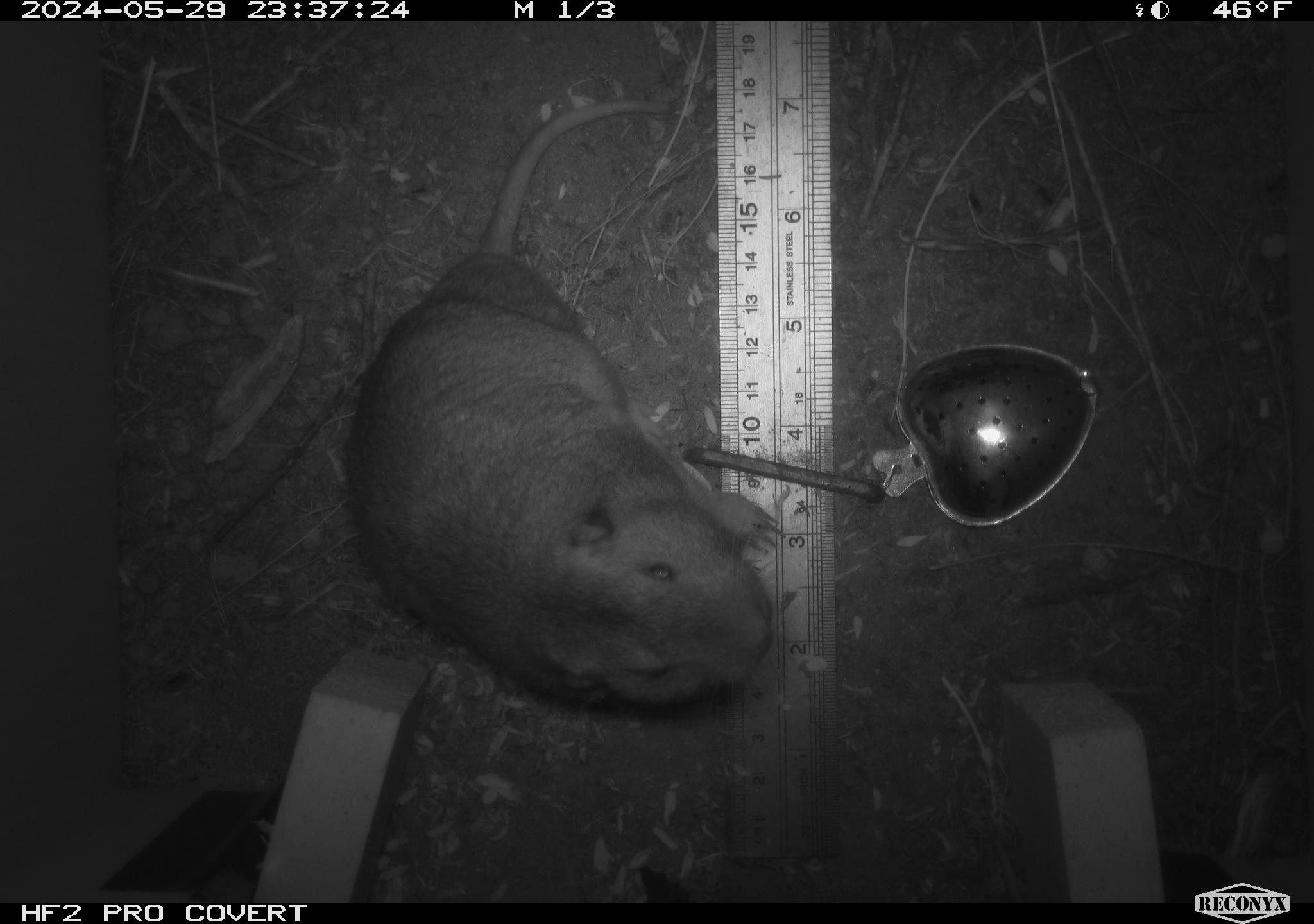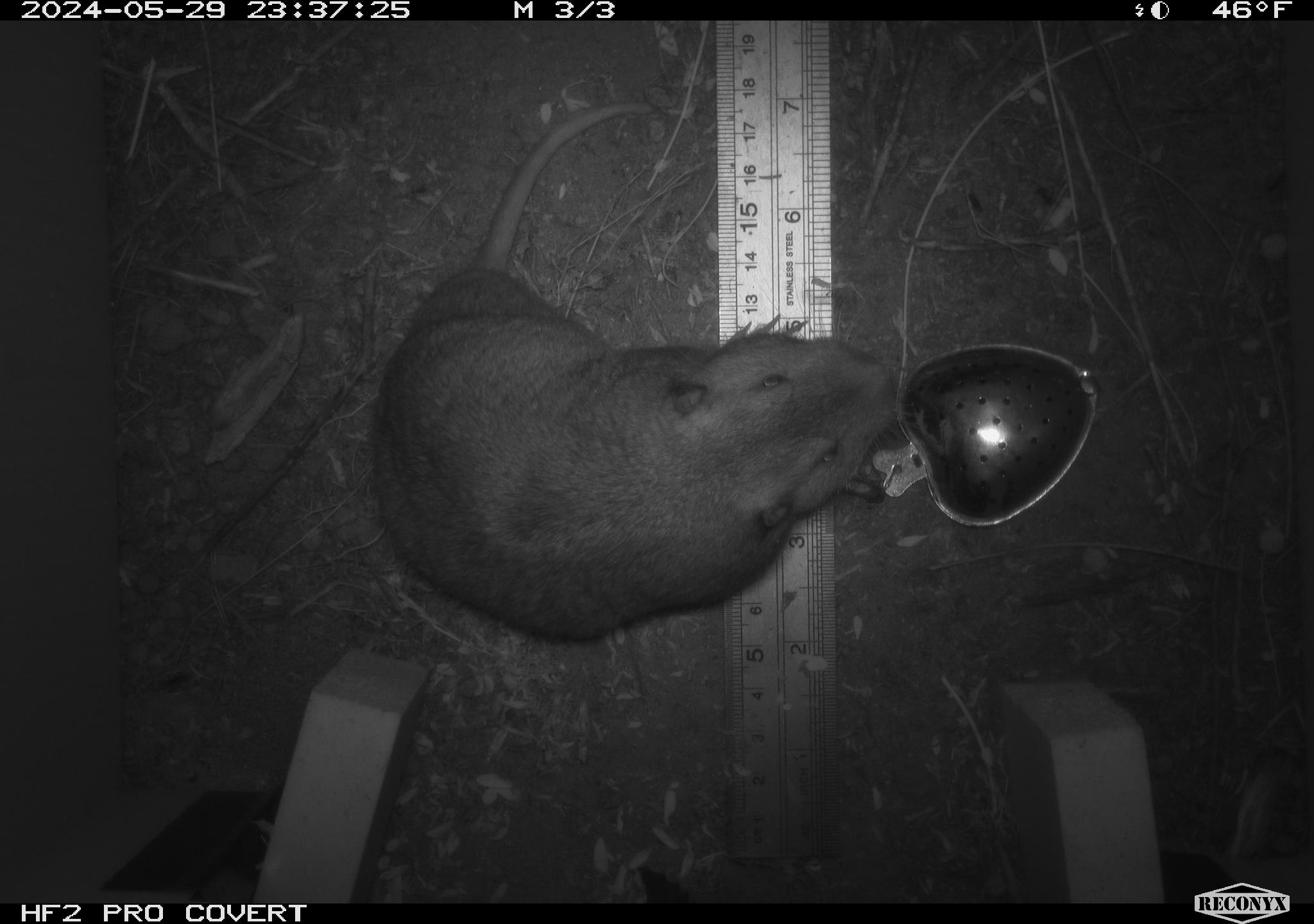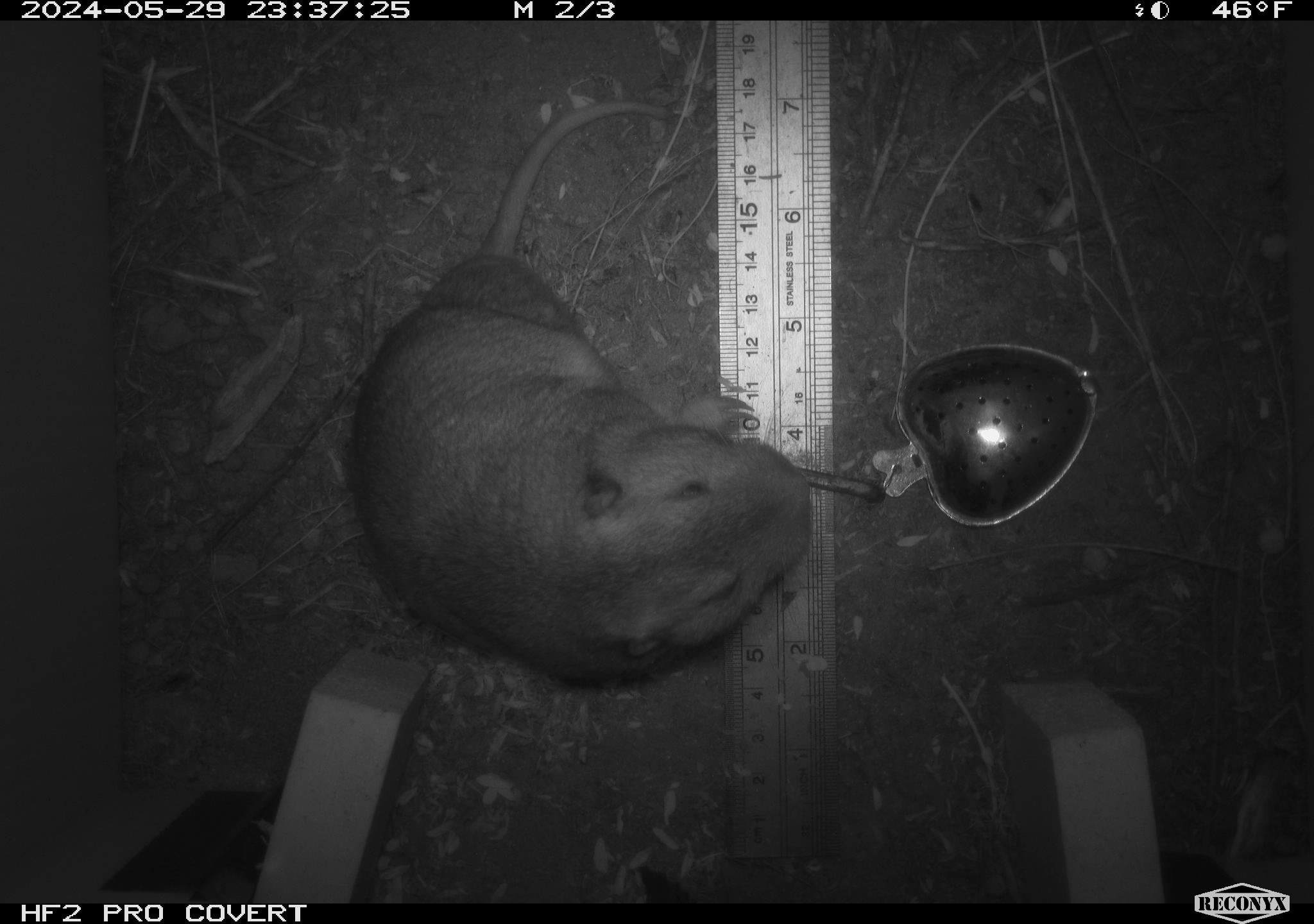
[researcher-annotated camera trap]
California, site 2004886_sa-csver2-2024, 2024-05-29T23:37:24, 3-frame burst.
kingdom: Animalia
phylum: Chordata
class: Mammalia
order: Rodentia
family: Geomyidae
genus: Thomomys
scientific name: Thomomys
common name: smooth-toothed pocket gophers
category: thomomys species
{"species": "thomomys species (smooth-toothed pocket gophers) (Thomomys)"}